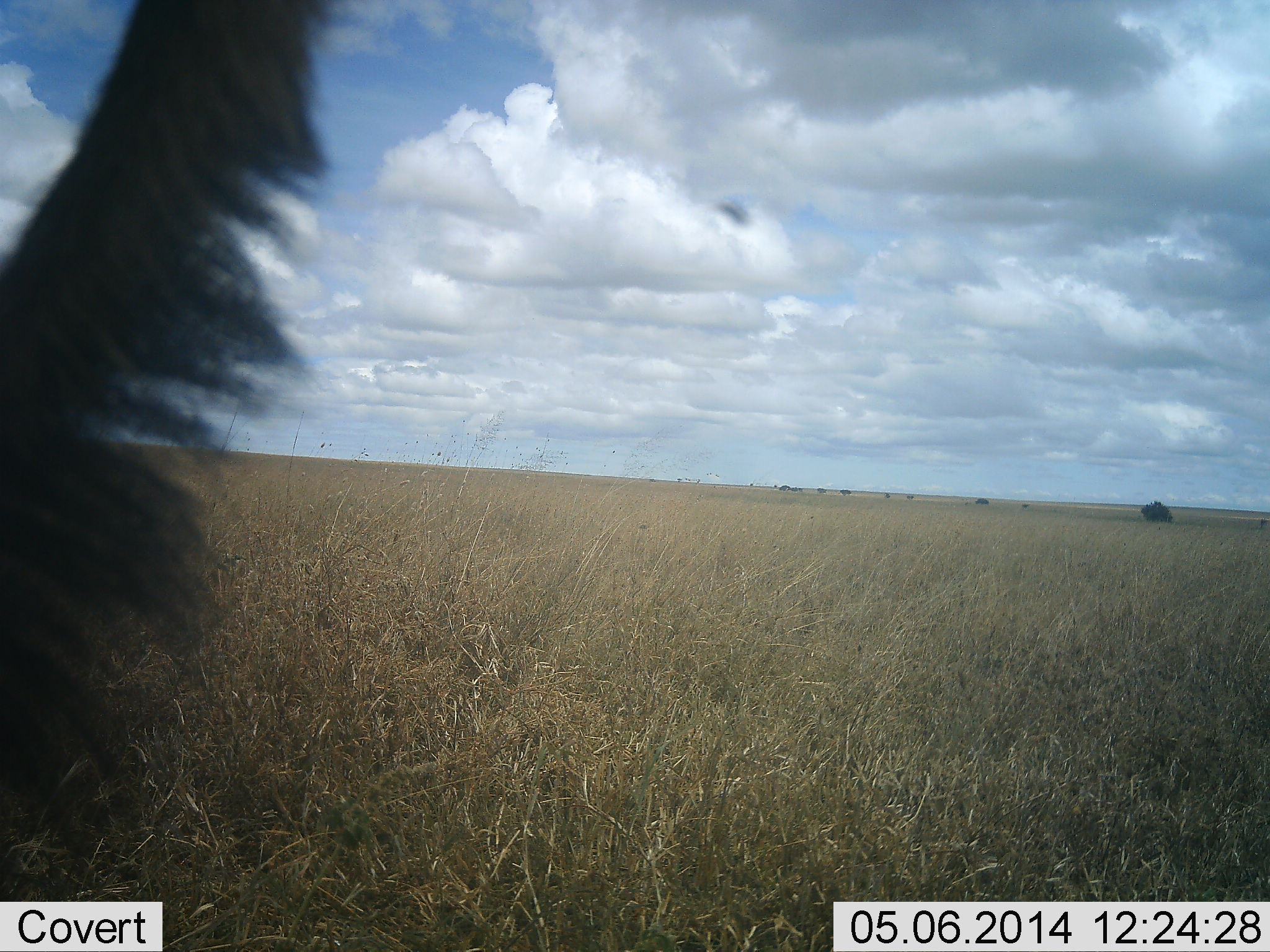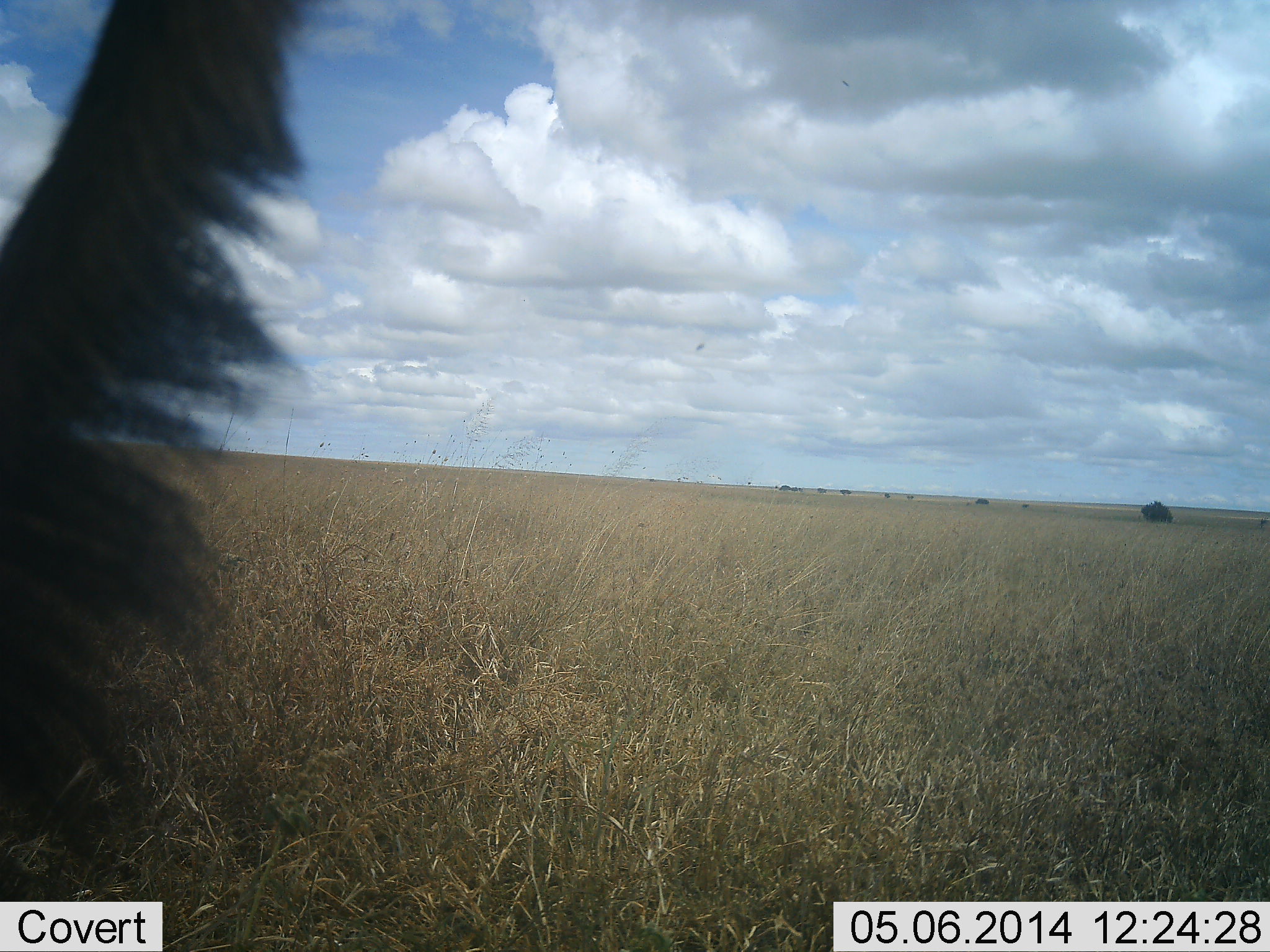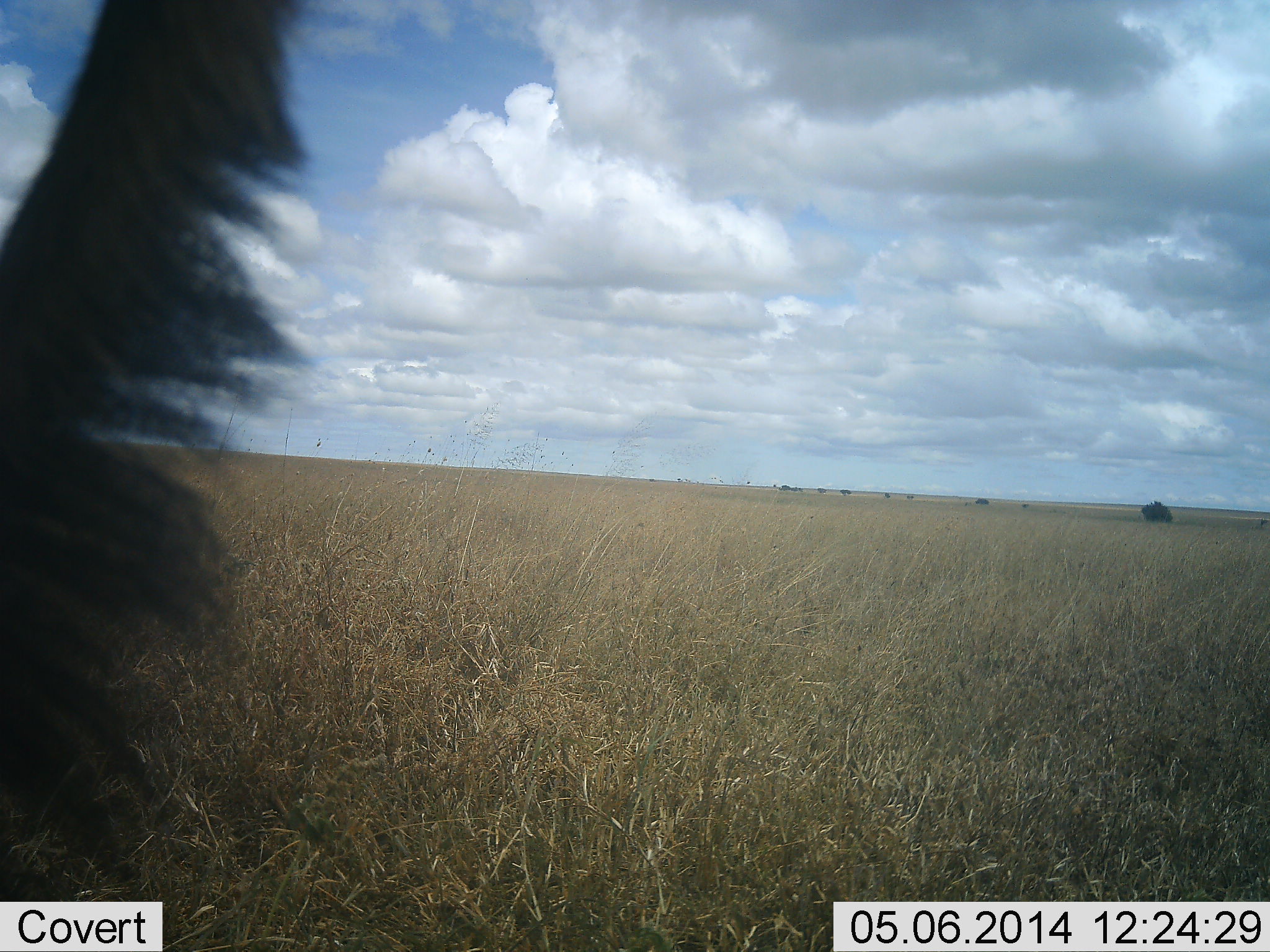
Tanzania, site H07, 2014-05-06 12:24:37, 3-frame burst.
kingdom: Animalia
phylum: Chordata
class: Mammalia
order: Artiodactyla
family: Bovidae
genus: Connochaetes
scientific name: Connochaetes taurinus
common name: blue wildebeest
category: wildebeest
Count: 1.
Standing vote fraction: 100%.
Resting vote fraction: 0%.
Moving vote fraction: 0%.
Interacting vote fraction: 0%.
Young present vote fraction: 0%.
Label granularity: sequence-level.